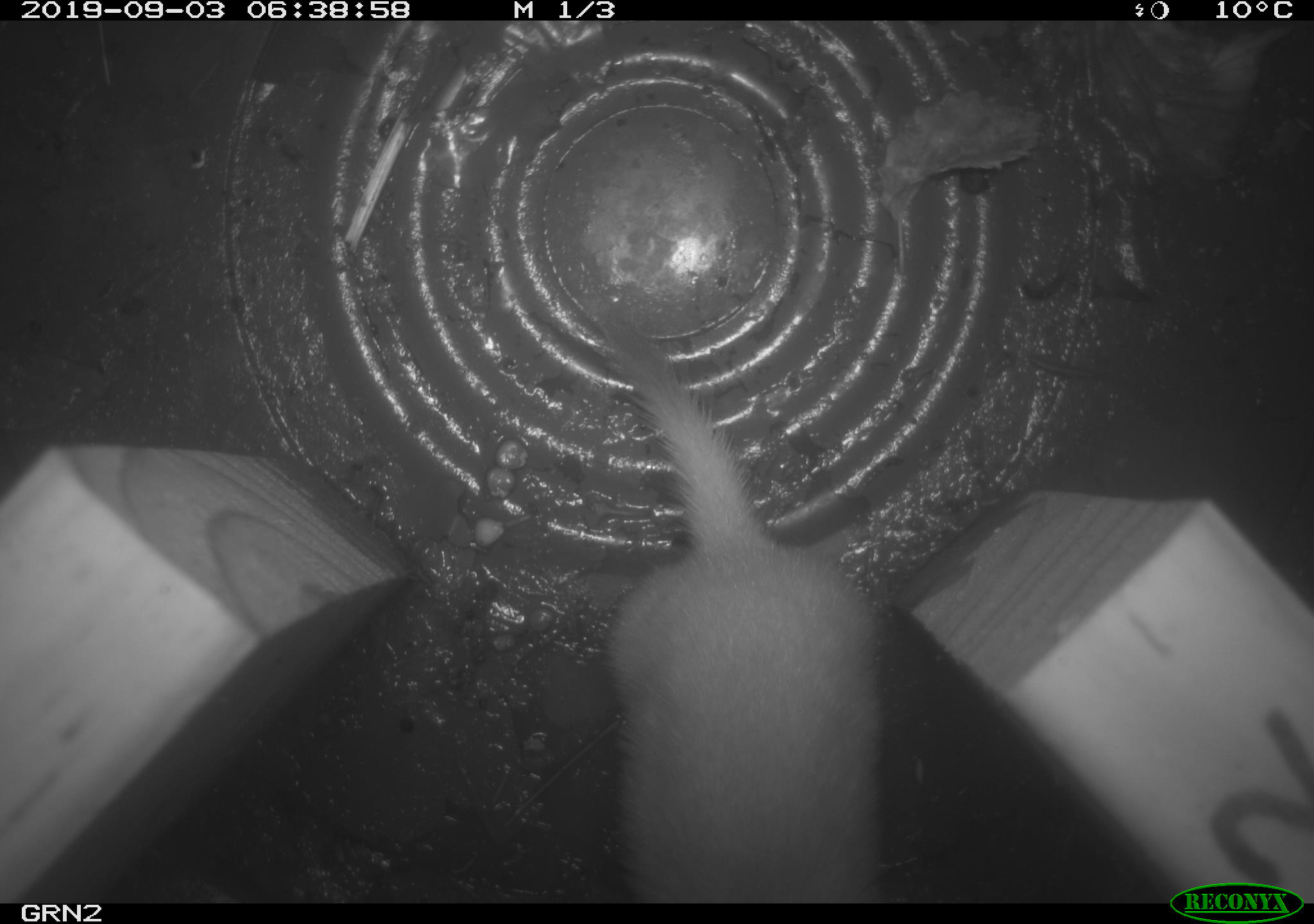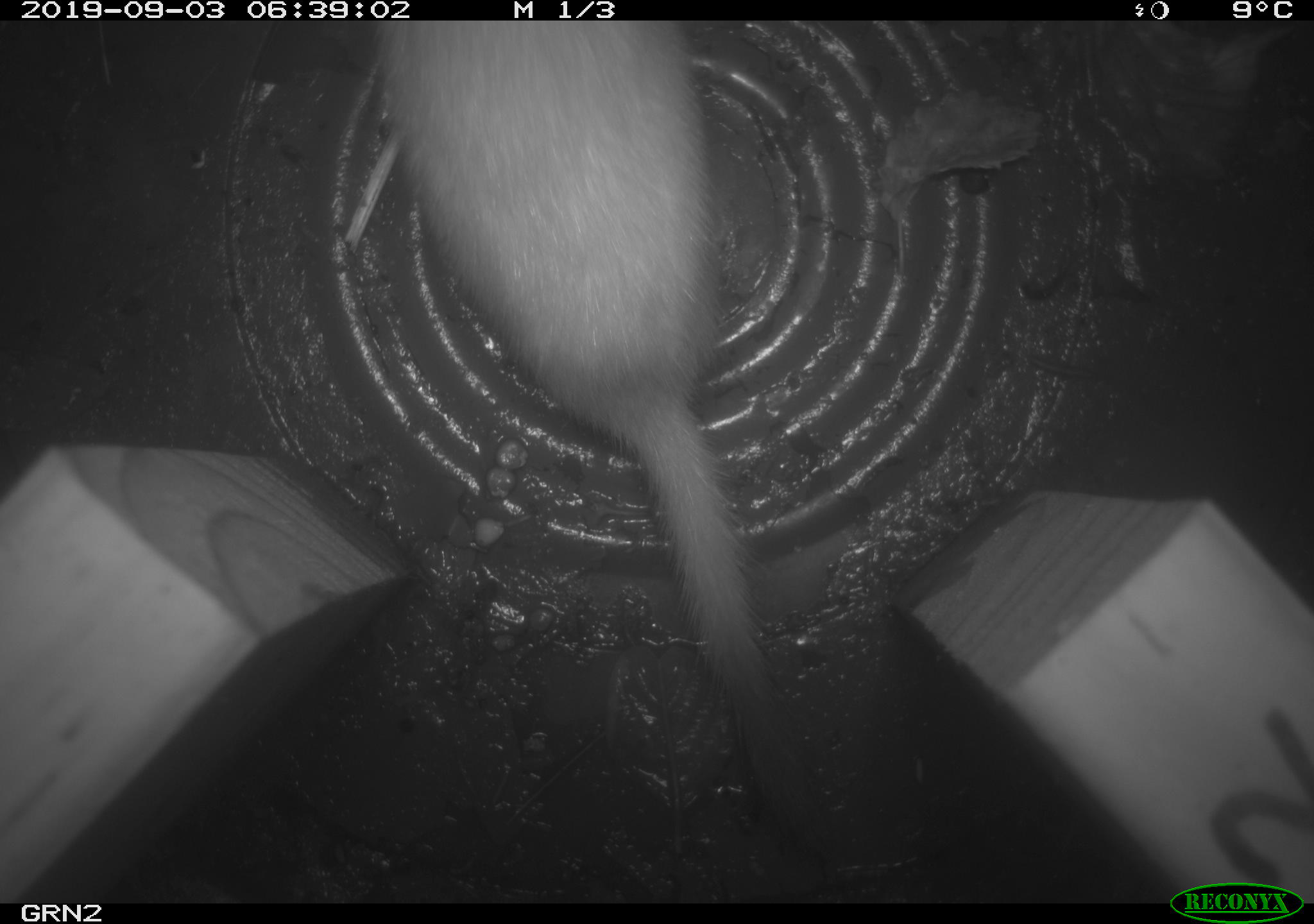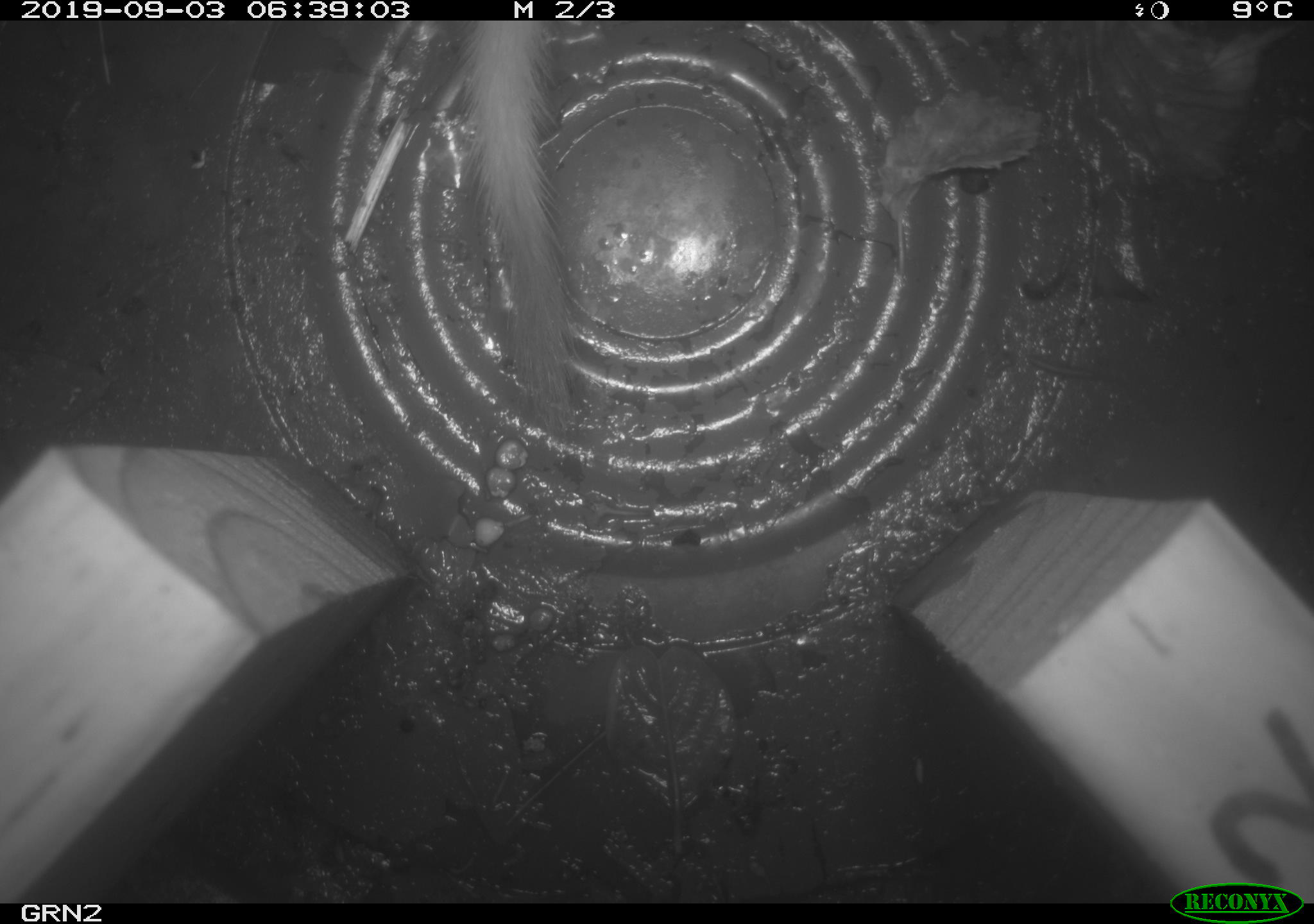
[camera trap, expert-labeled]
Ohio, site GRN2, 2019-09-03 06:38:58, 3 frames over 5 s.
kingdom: Animalia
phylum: Chordata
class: Mammalia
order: Carnivora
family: Mustelidae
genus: Neogale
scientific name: Neogale frenata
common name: long-tailed weasel